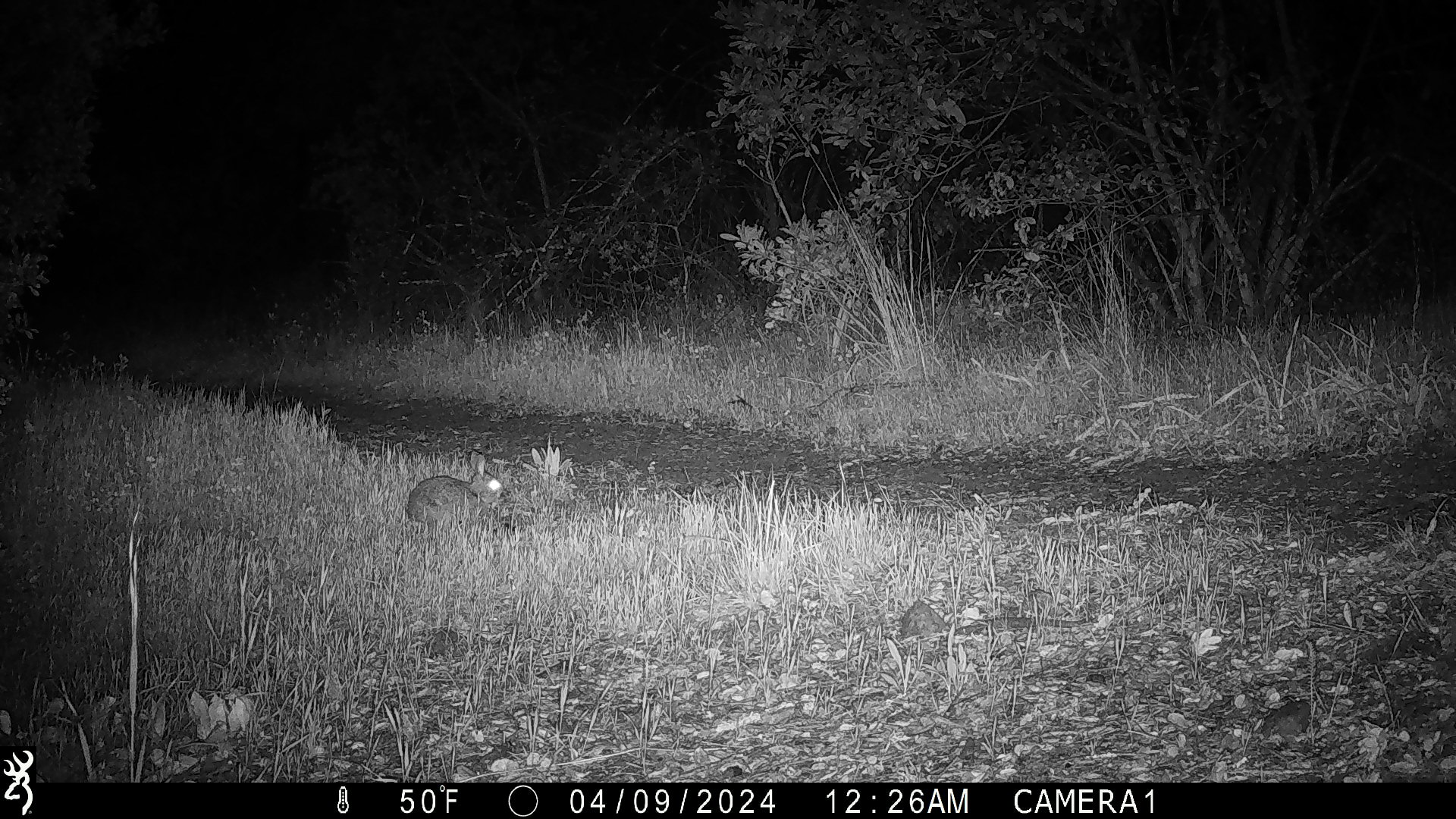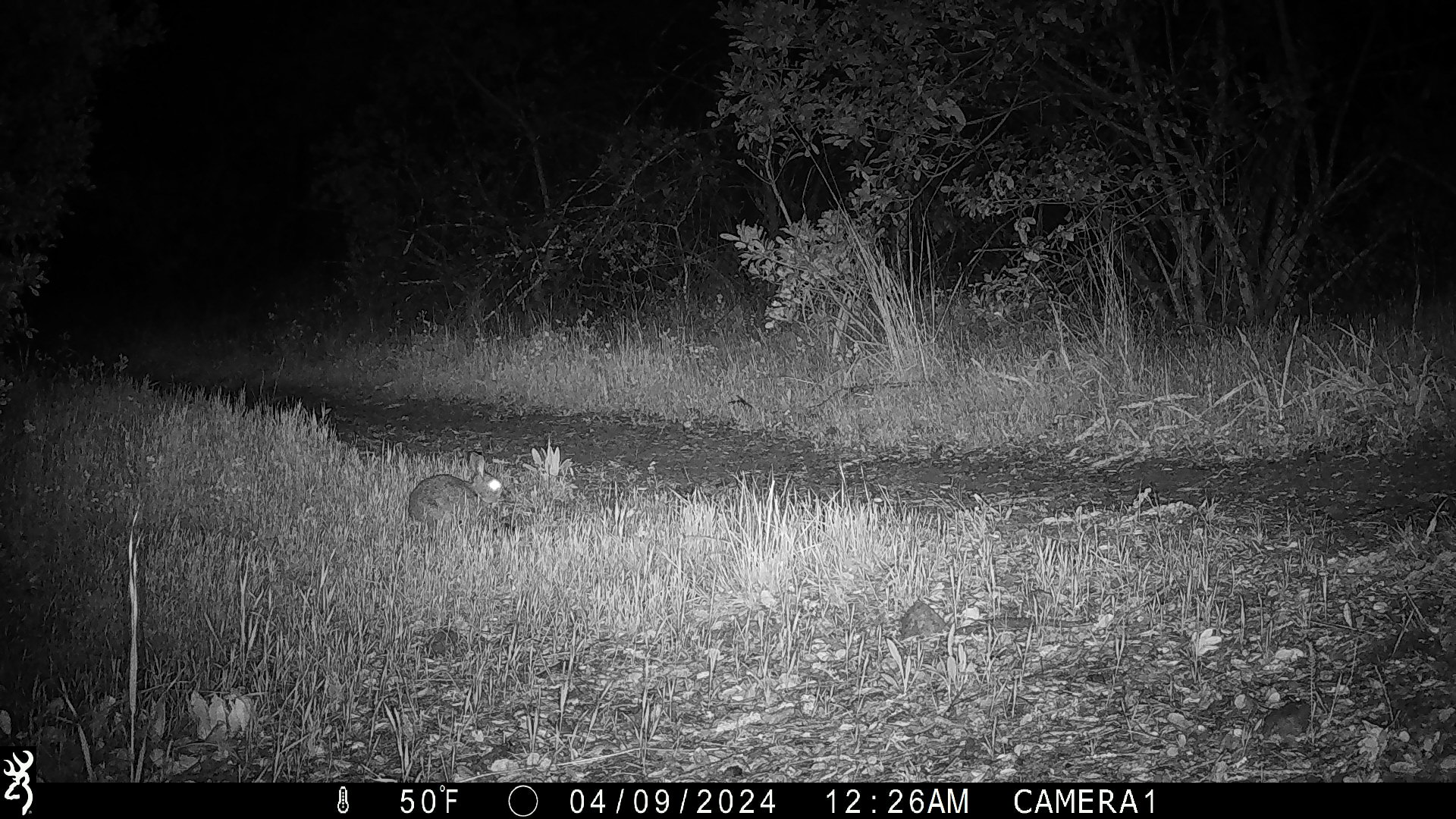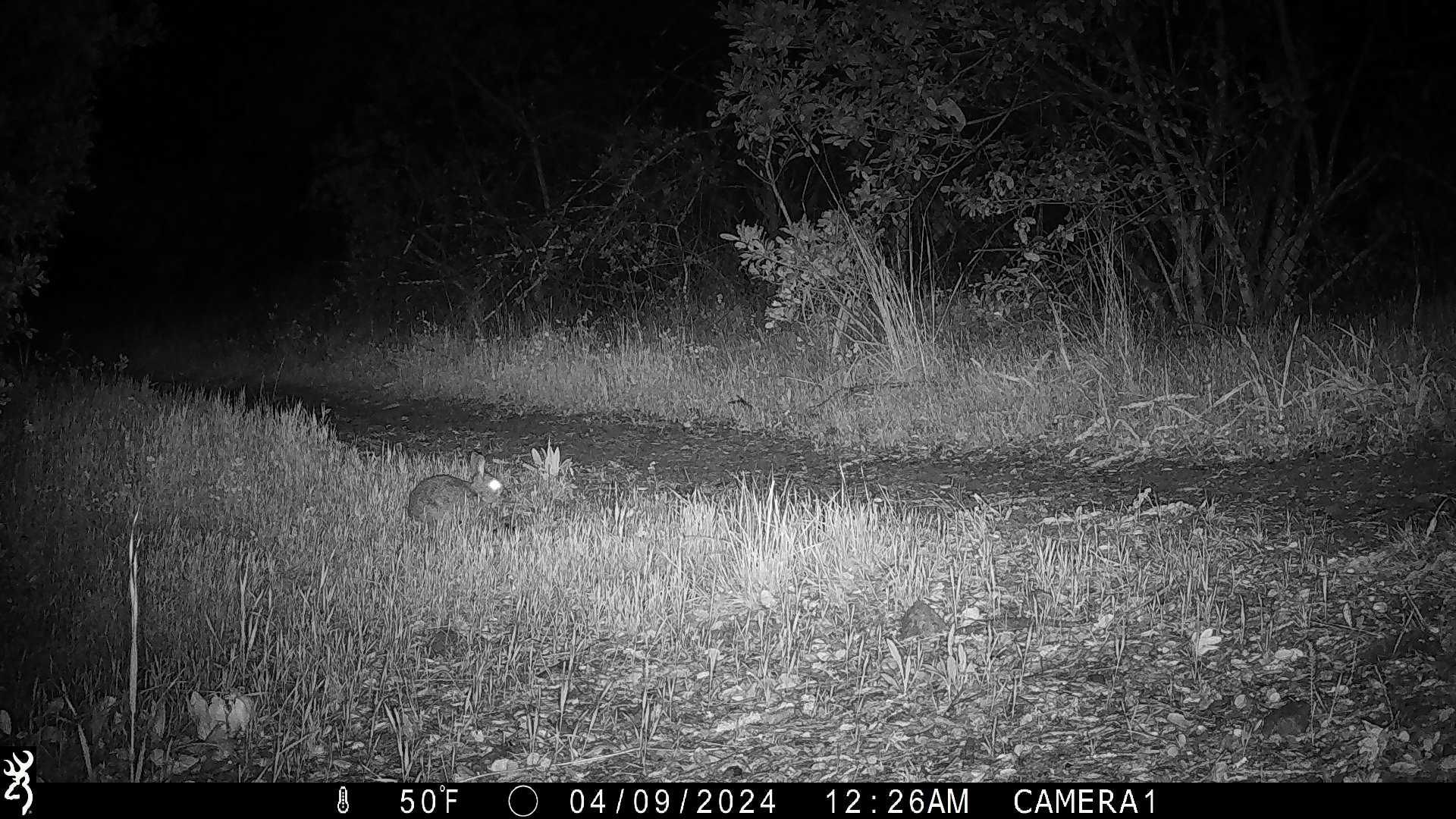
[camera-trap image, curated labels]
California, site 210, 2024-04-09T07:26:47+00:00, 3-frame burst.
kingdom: Animalia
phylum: Chordata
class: Mammalia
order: Lagomorpha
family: Leporidae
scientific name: Leporidae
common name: rabbit